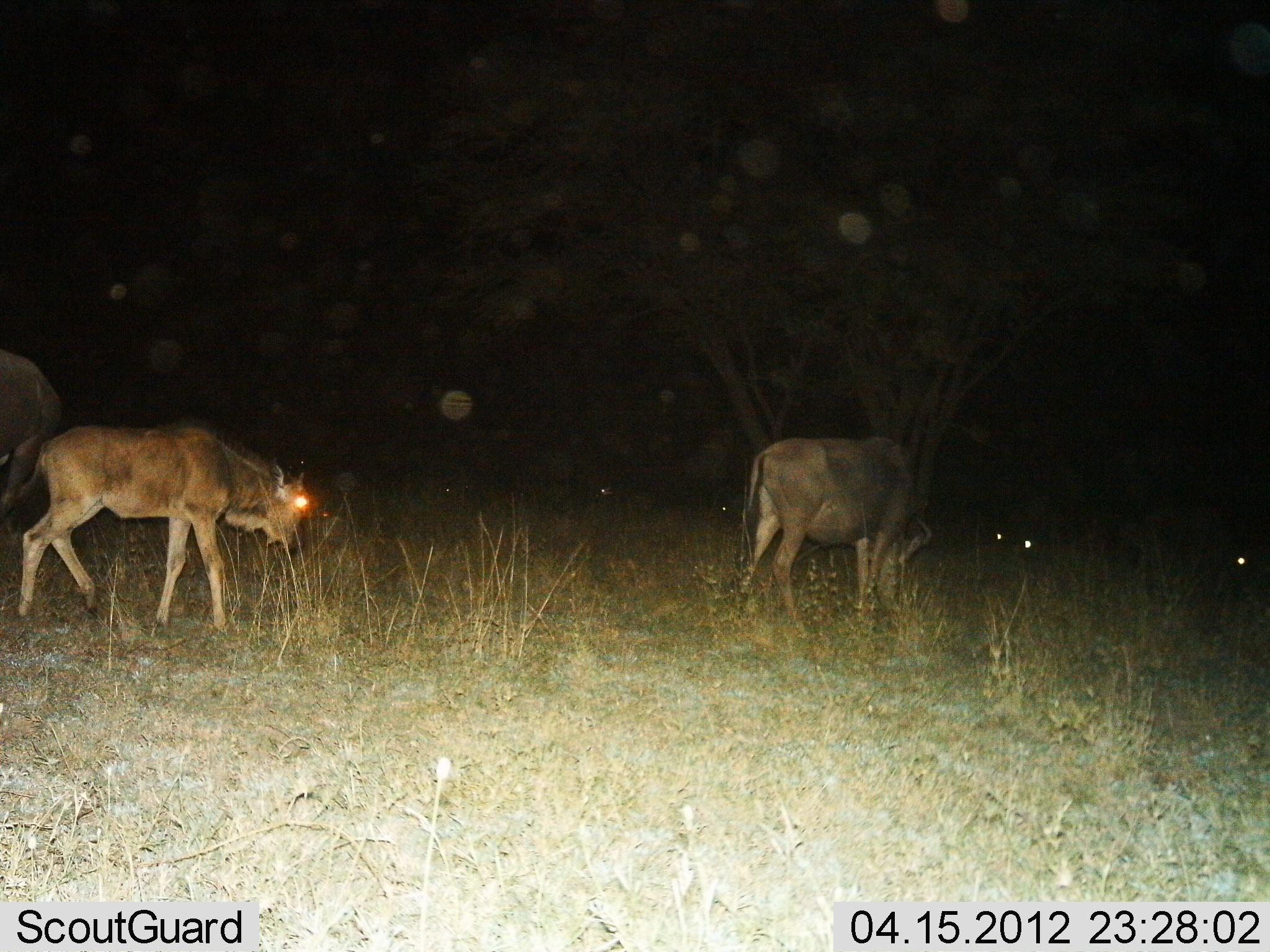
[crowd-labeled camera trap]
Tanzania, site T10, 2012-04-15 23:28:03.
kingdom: Animalia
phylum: Chordata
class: Mammalia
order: Artiodactyla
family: Bovidae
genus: Connochaetes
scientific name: Connochaetes taurinus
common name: blue wildebeest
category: wildebeest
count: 3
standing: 32%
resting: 8%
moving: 40%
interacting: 4%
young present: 36%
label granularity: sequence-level